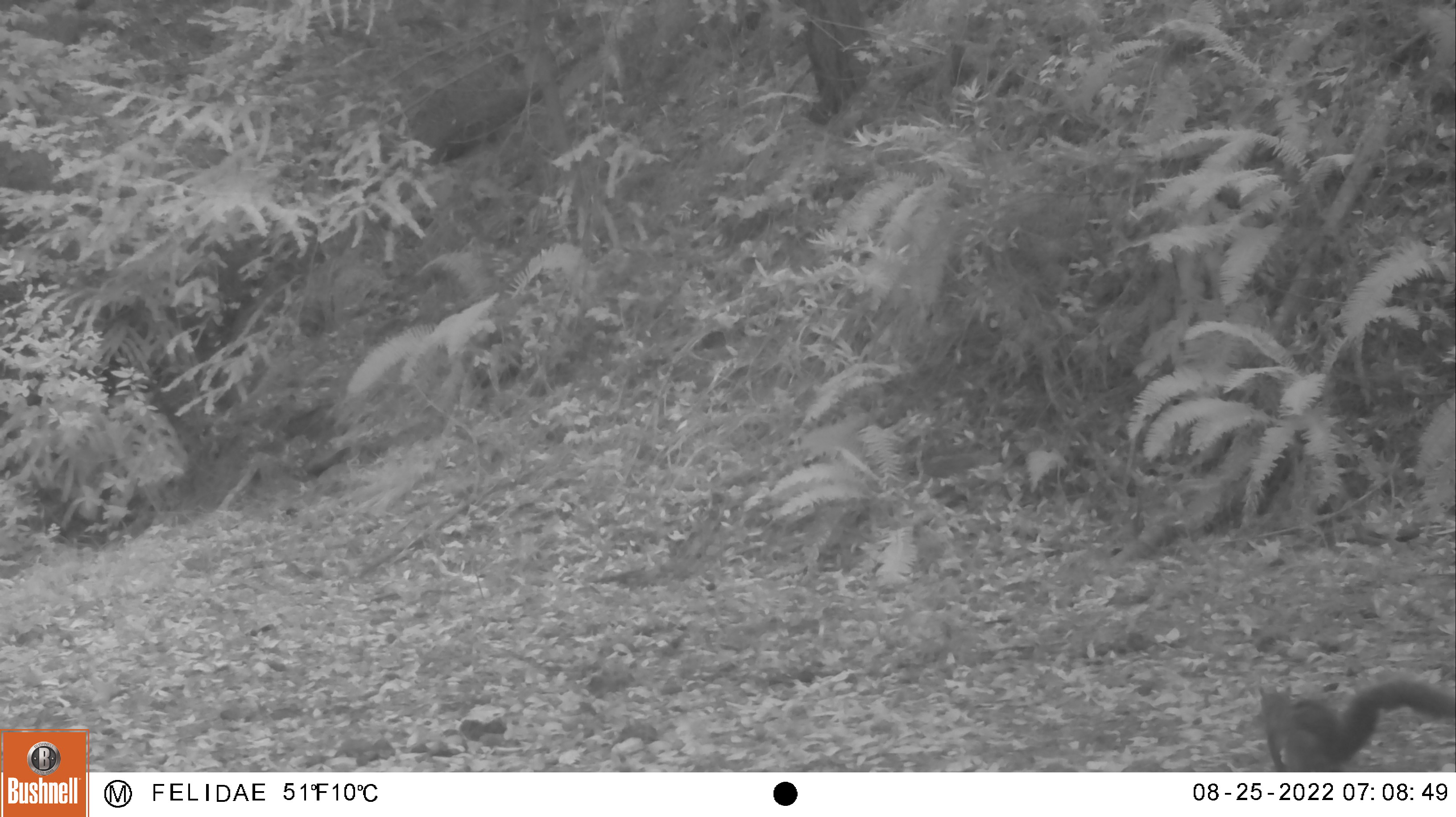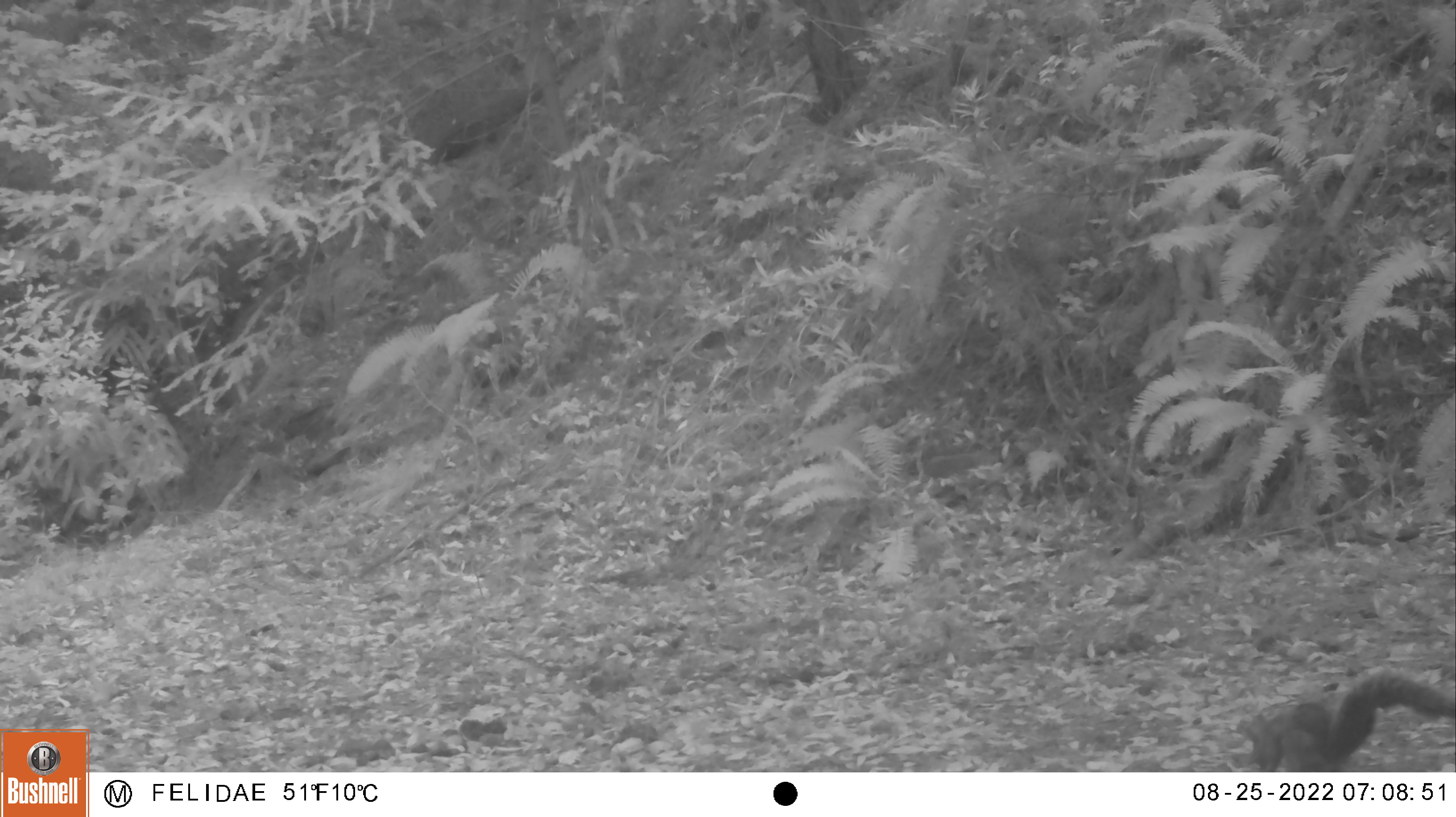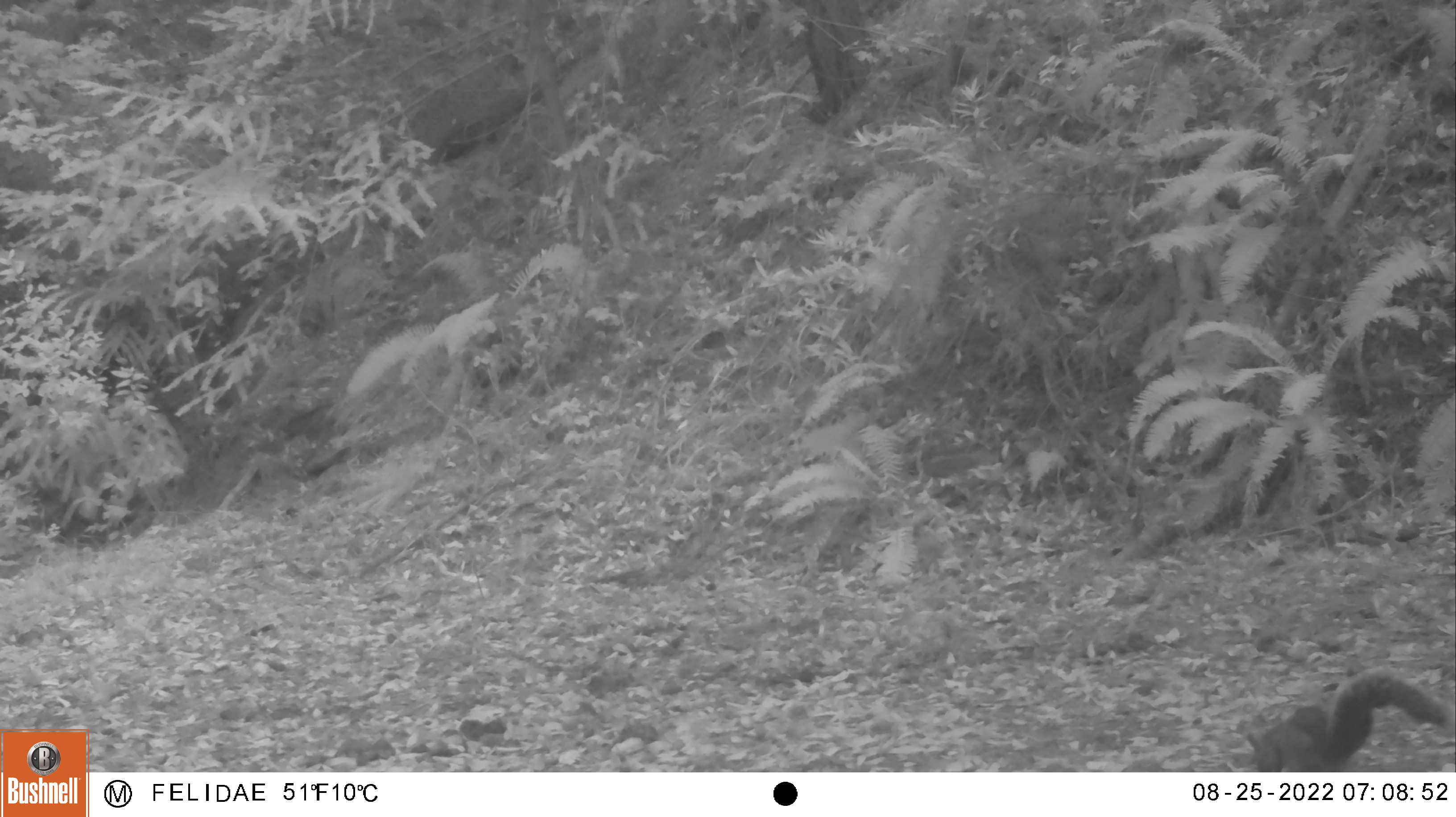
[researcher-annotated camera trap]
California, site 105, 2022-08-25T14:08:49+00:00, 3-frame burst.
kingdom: Animalia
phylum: Chordata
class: Mammalia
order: Rodentia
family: Sciuridae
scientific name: Sciuridae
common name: squirrel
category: unknown squirrel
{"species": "unknown squirrel (squirrel) (Sciuridae)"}